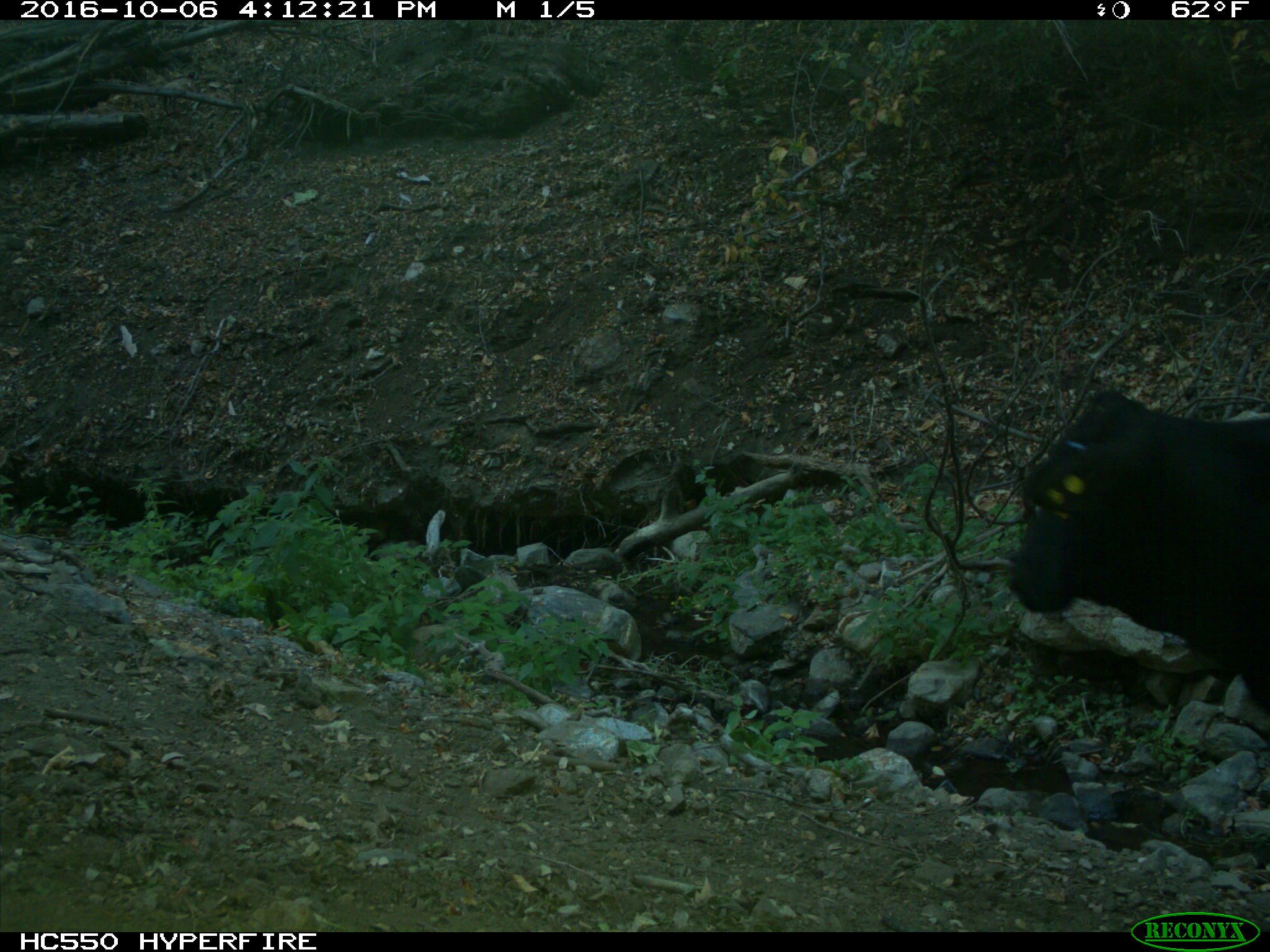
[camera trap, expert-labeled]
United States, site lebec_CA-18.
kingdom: Animalia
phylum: Chordata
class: Mammalia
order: Artiodactyla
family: Bovidae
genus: Bos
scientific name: Bos taurus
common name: domestic cow